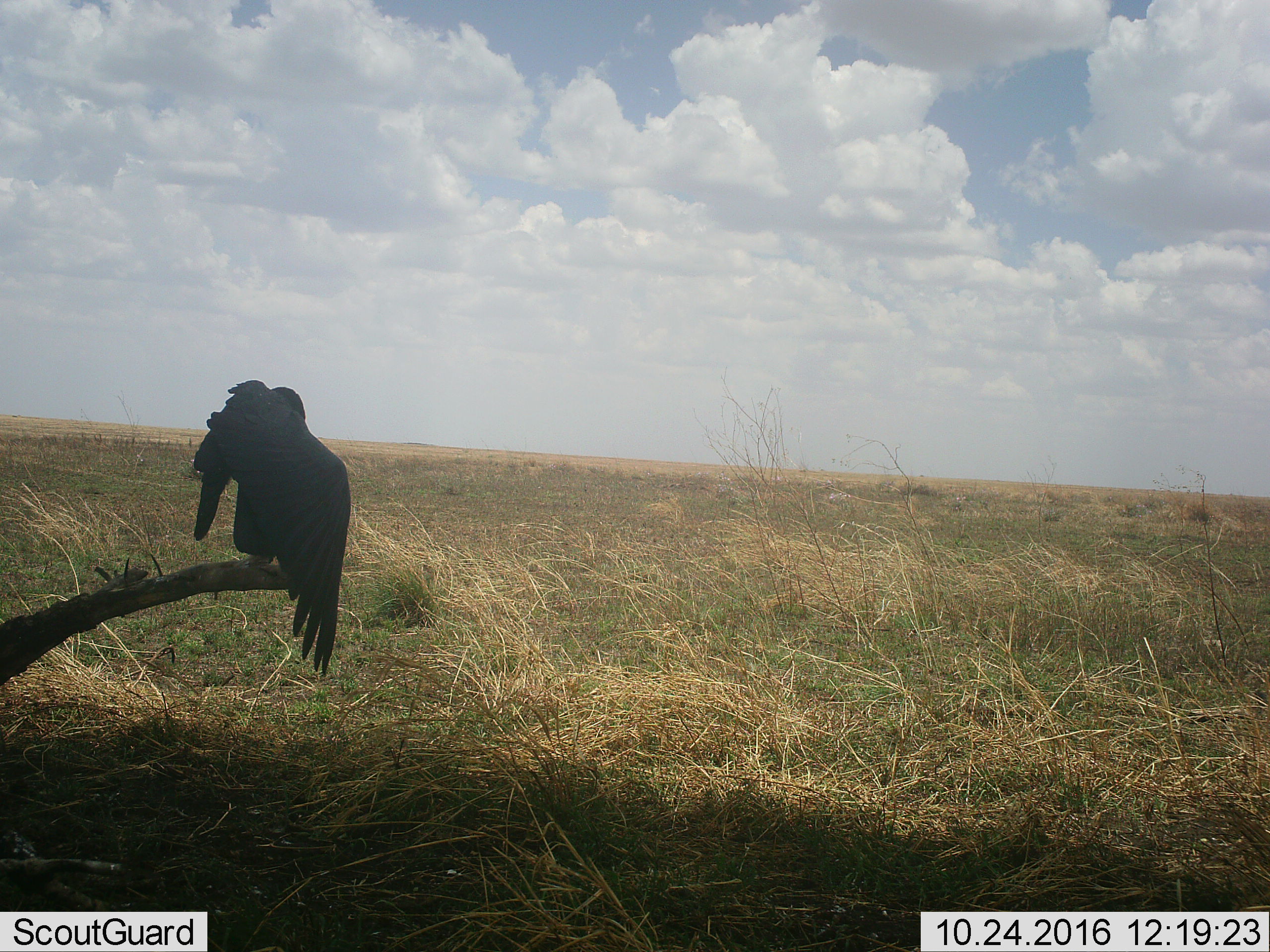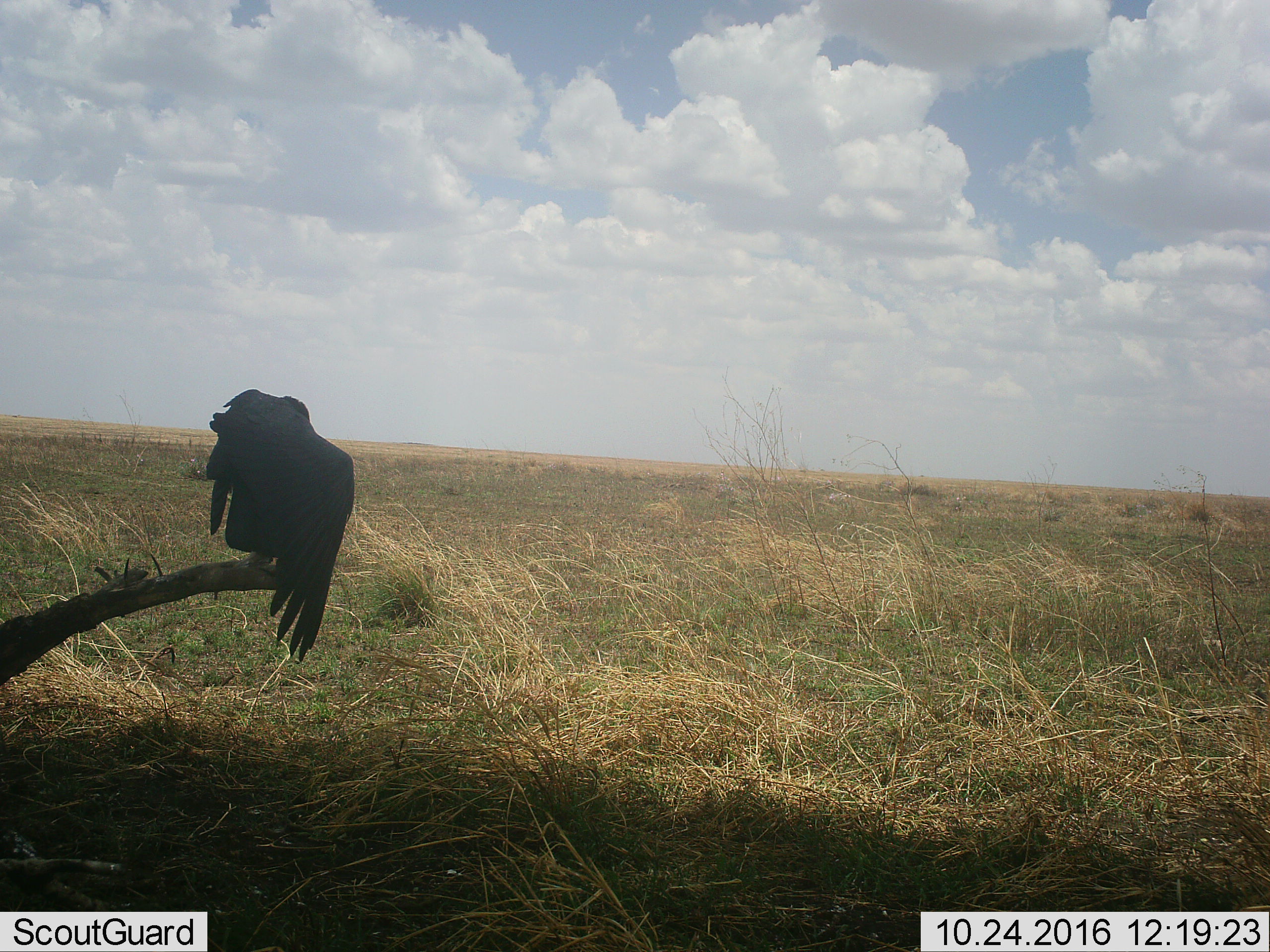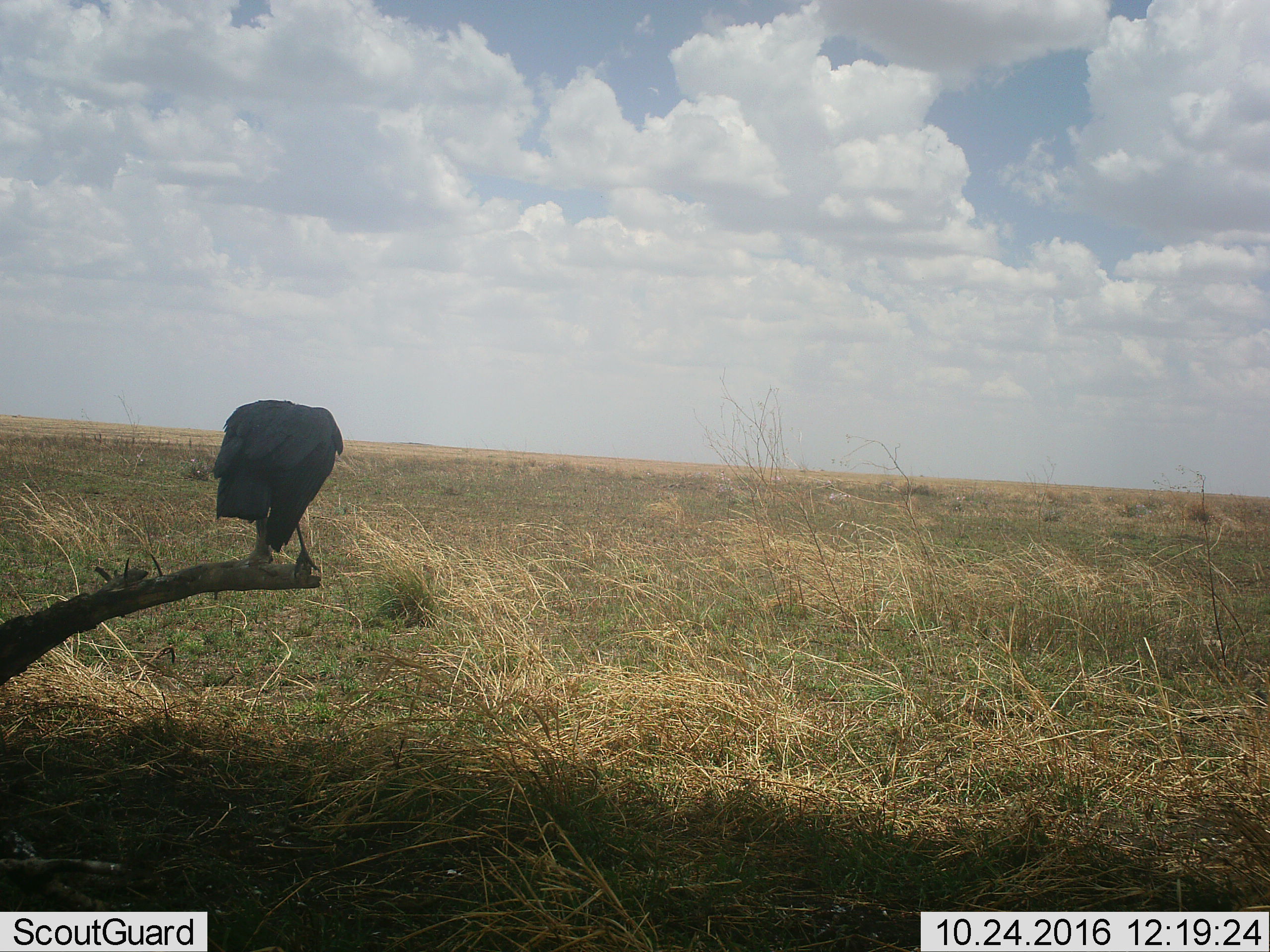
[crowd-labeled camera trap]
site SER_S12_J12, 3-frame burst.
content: unidentified animal